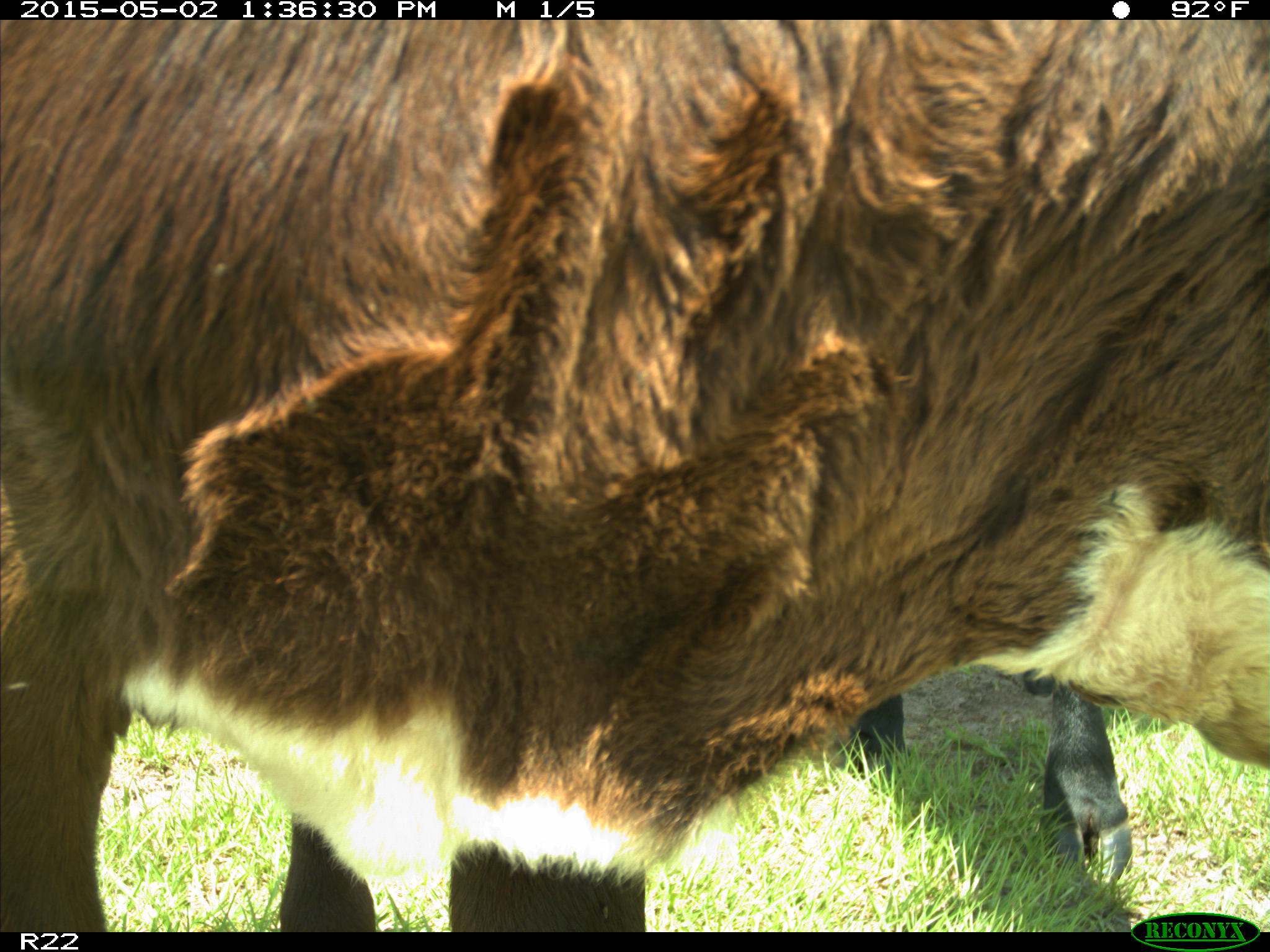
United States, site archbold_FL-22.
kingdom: Animalia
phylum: Chordata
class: Mammalia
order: Artiodactyla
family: Bovidae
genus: Bos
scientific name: Bos taurus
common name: domestic cow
Bos taurus (domestic cow).